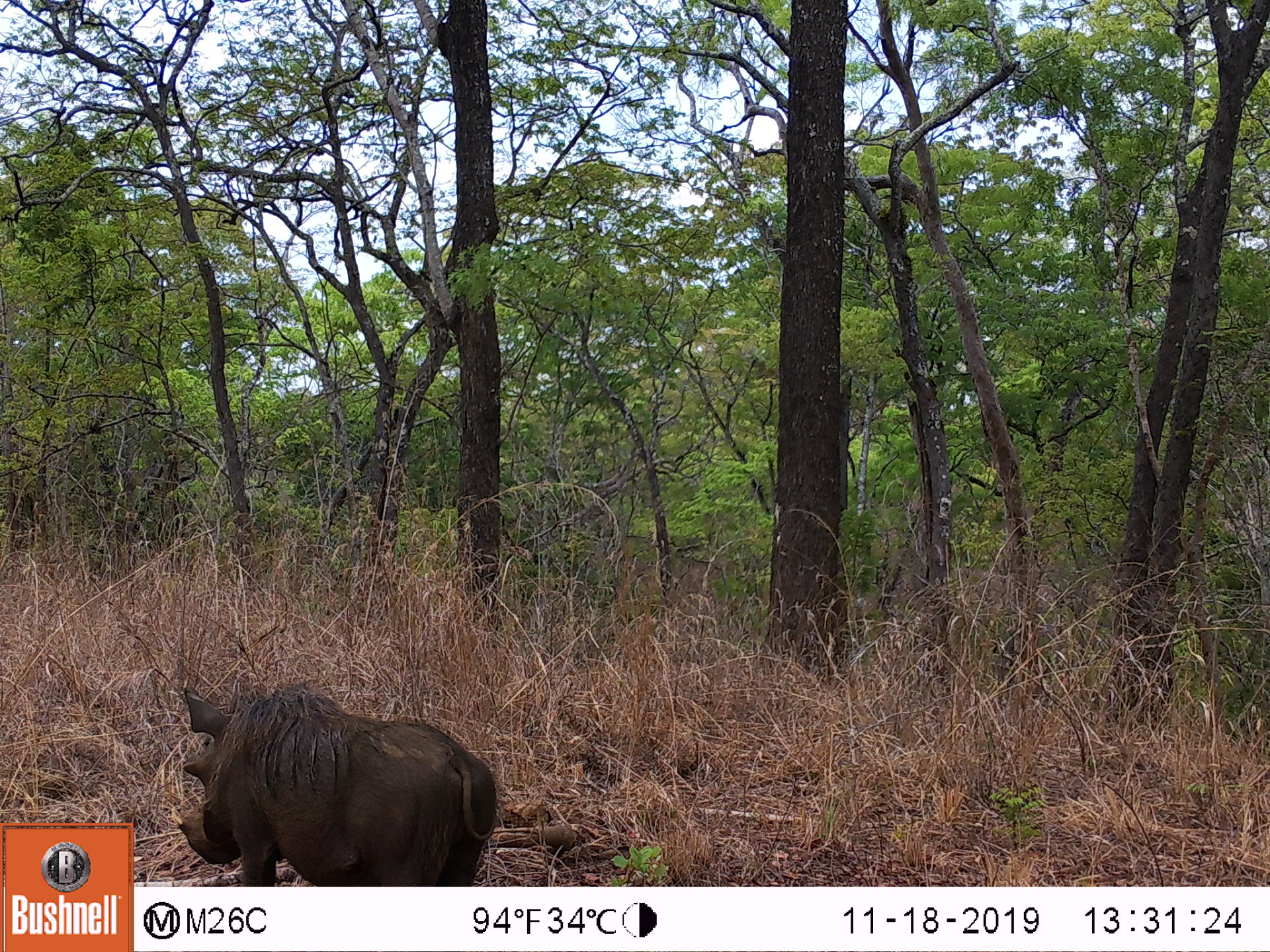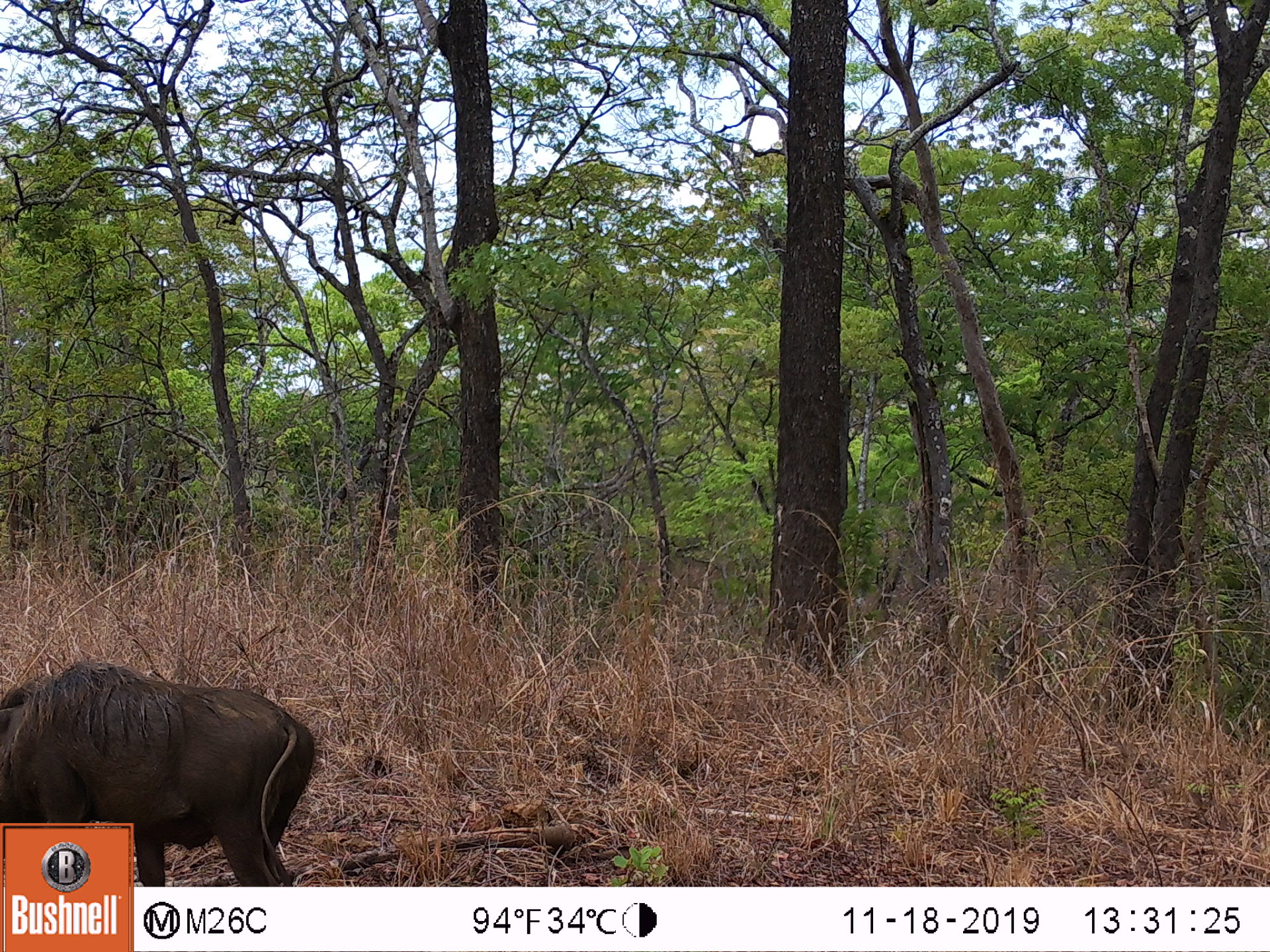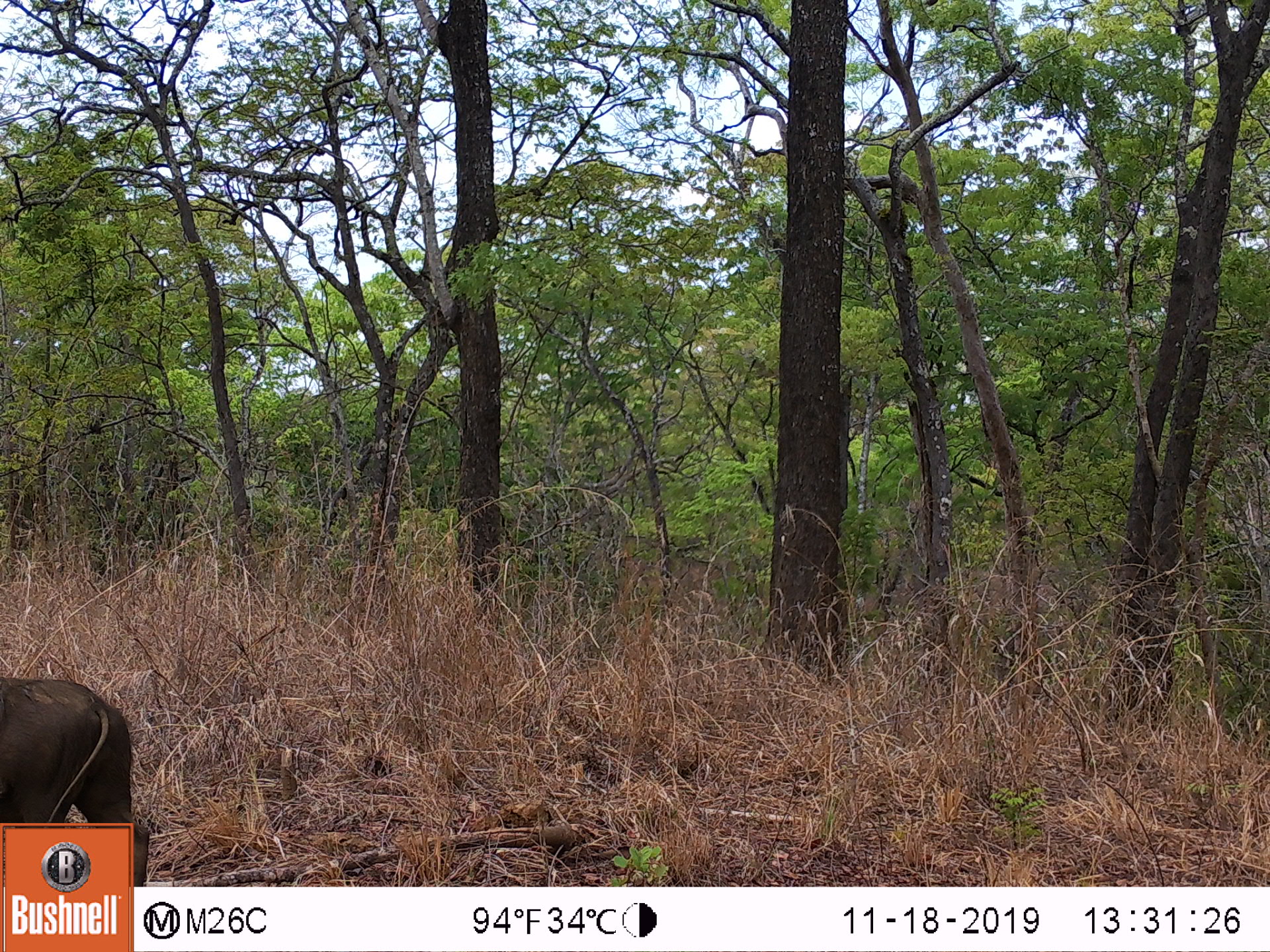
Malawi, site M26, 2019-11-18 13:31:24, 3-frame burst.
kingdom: Animalia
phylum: Chordata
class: Mammalia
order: Artiodactyla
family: Suidae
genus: Phacochoerus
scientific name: Phacochoerus africanus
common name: common warthog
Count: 1.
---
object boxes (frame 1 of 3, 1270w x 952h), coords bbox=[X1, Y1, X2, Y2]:
common warthog: bbox=[179, 676, 497, 880]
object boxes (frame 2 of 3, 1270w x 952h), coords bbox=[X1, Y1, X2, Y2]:
common warthog: bbox=[2, 658, 317, 819]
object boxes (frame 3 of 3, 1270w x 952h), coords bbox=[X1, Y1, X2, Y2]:
common warthog: bbox=[2, 678, 135, 819]